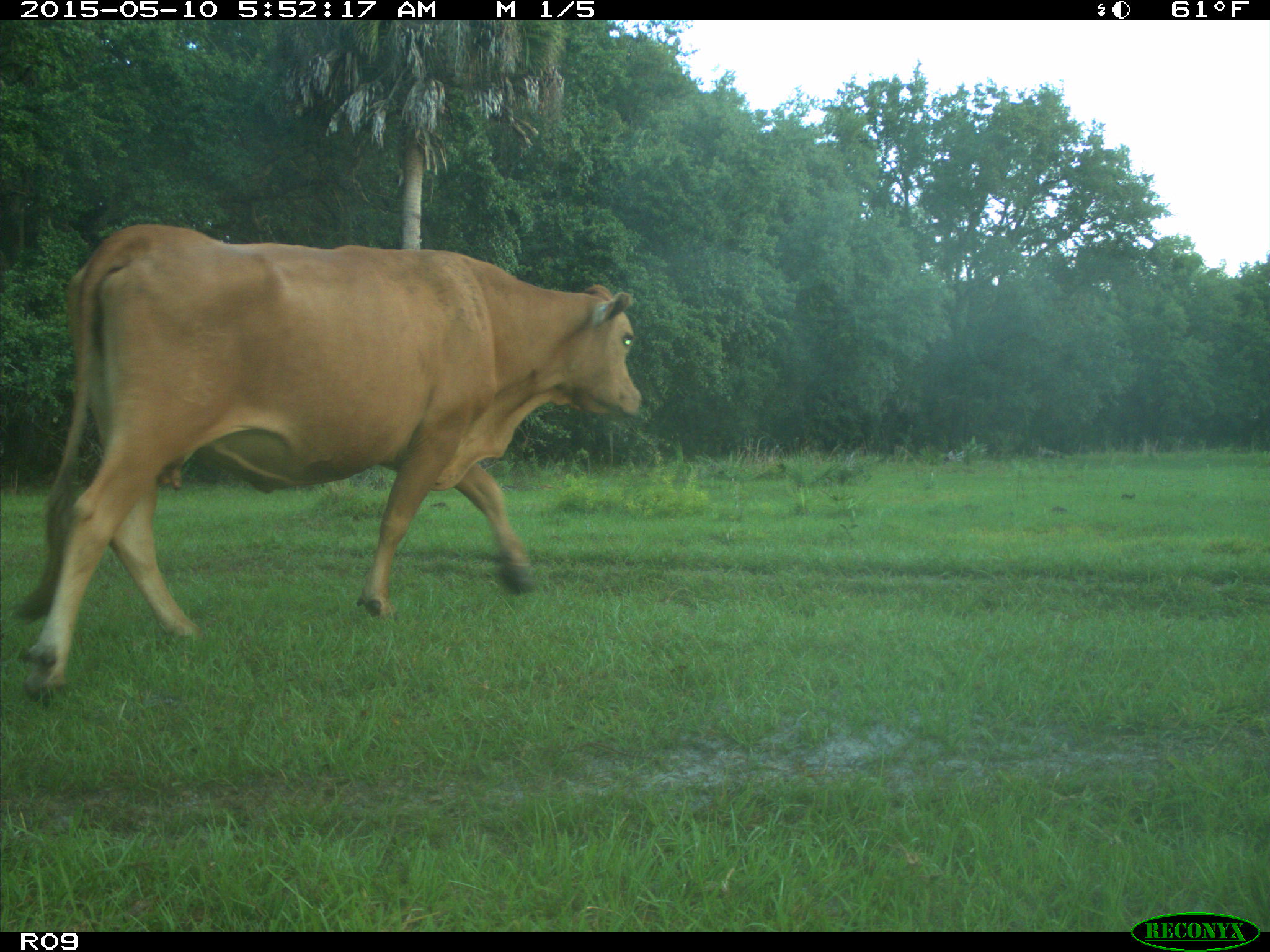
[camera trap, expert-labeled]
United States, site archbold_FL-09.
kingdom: Animalia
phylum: Chordata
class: Mammalia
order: Artiodactyla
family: Bovidae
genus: Bos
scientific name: Bos taurus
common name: domestic cow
Bos taurus (domestic cow).